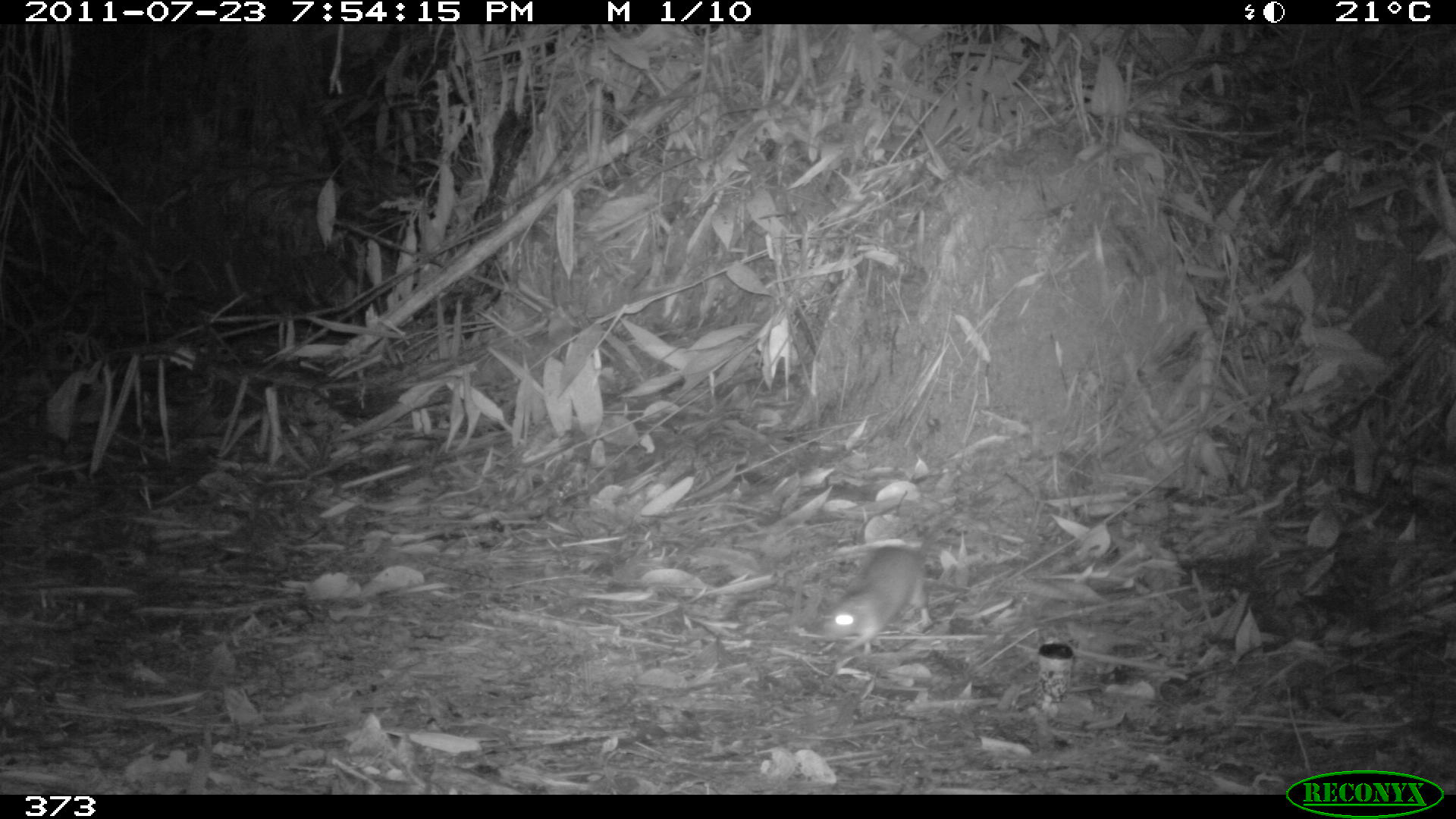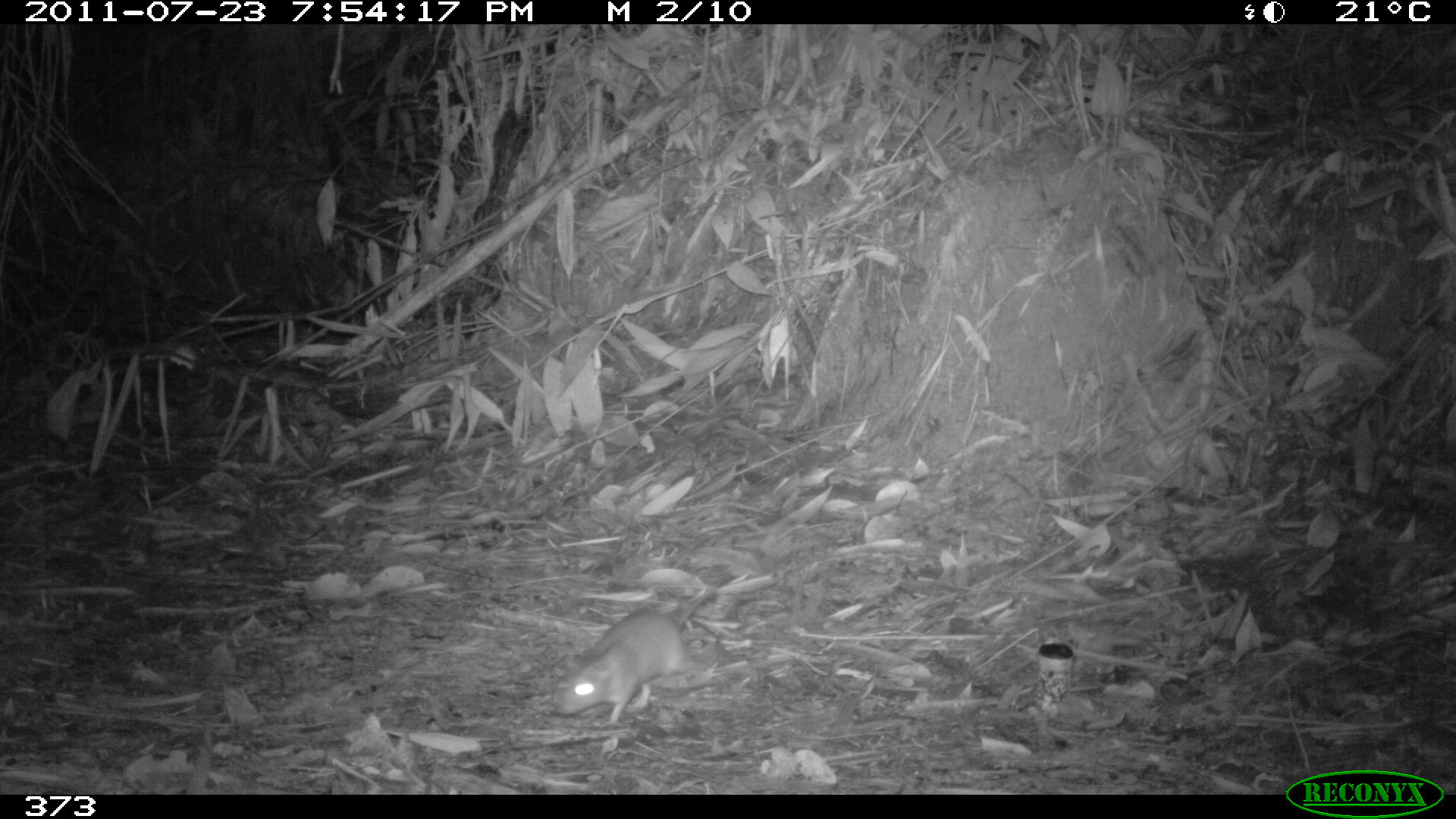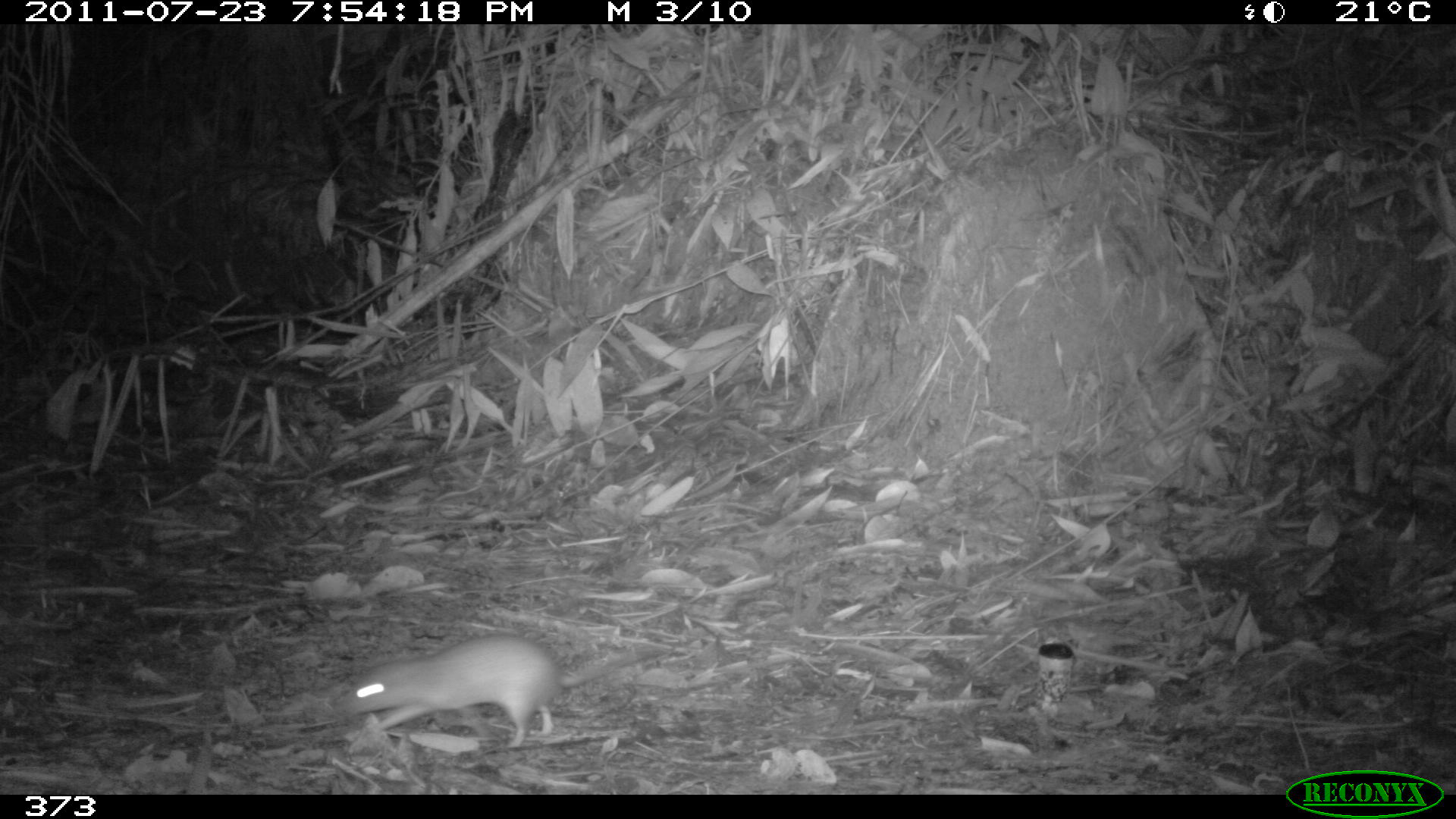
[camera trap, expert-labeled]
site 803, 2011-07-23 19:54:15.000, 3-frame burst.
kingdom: Animalia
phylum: Chordata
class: Mammalia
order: Rodentia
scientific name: Rodentia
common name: rodents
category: unknown rodent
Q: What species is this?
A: Unknown rodent (rodents) (Rodentia).